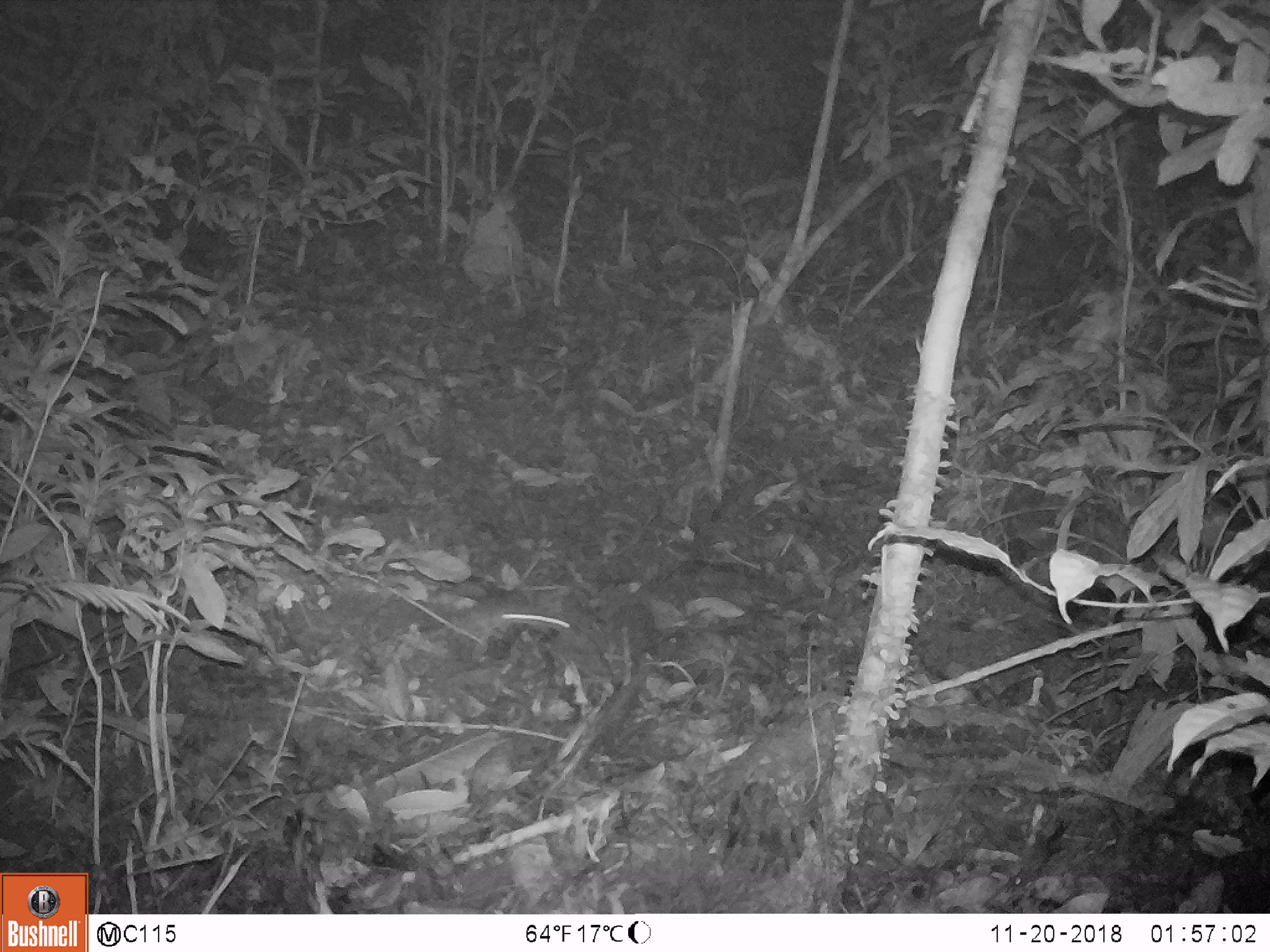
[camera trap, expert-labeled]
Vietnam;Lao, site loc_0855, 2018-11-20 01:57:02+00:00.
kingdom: Animalia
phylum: Chordata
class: Mammalia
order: Rodentia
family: Muridae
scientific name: Muridae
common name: old-world mice and rats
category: unidentified murid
Unidentified murid (old-world mice and rats) (Muridae). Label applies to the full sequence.